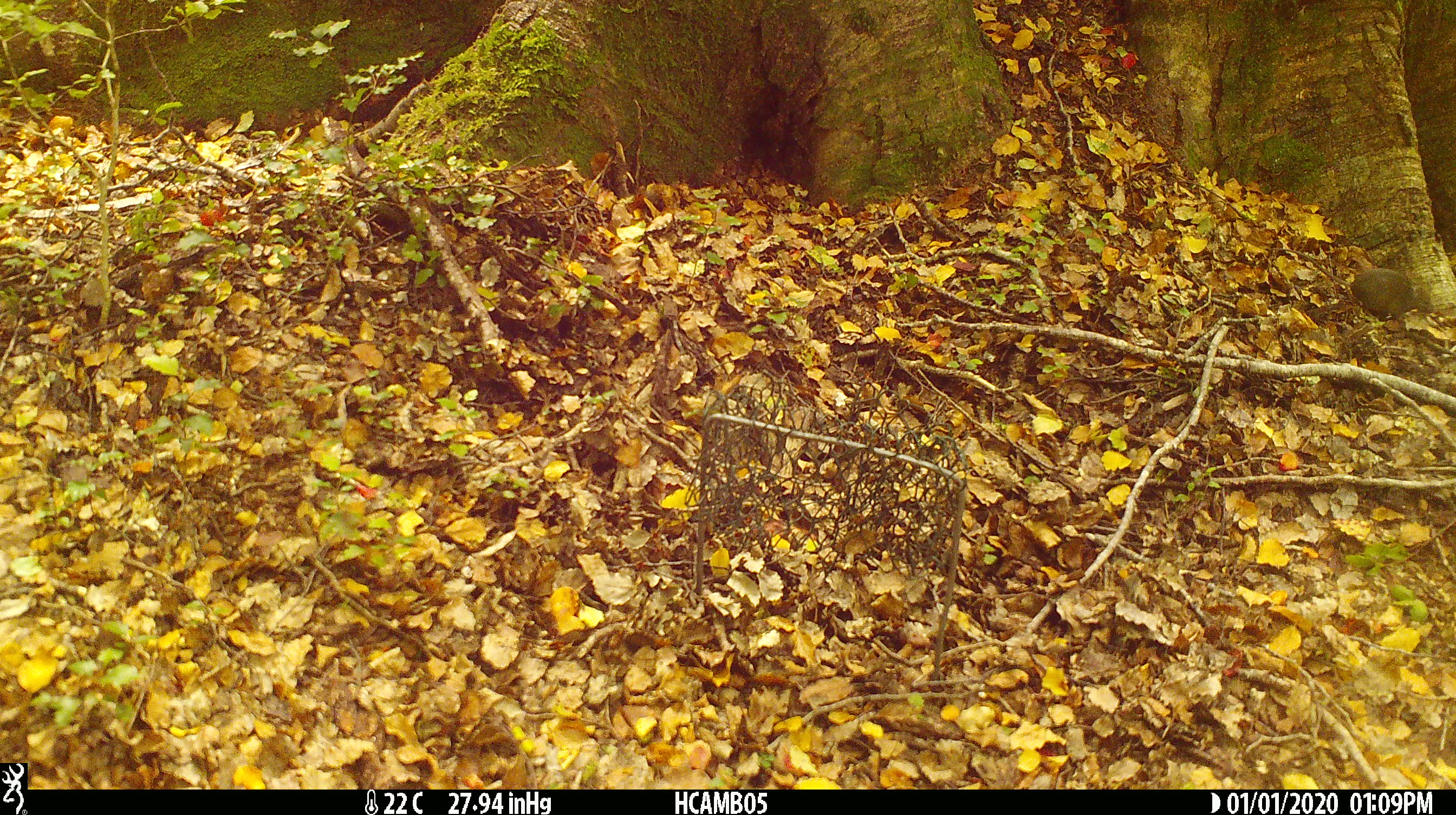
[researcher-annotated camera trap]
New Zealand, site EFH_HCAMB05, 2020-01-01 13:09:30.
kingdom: Animalia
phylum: Chordata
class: Mammalia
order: Rodentia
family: Muridae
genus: Mus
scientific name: Mus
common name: mouse